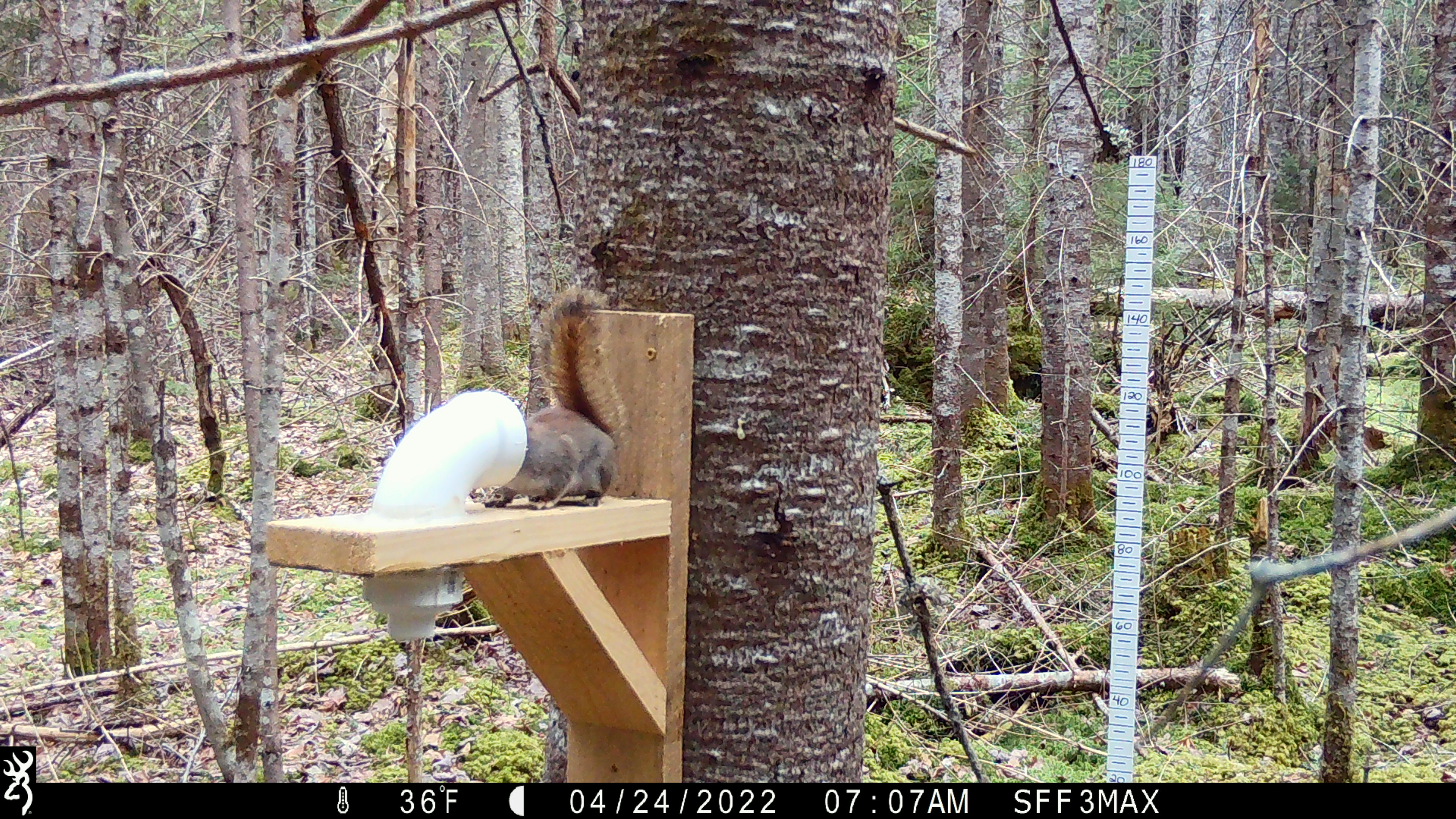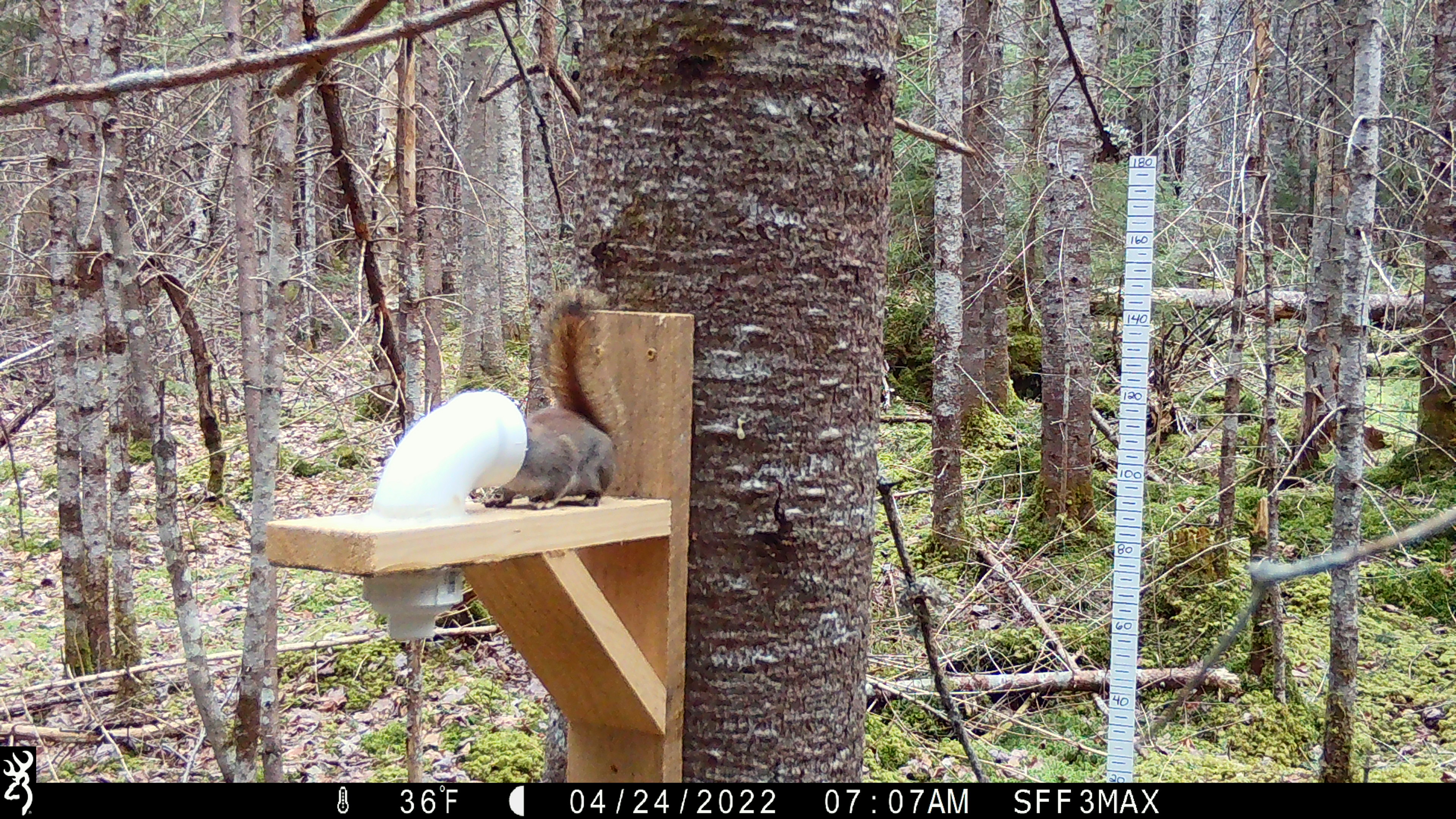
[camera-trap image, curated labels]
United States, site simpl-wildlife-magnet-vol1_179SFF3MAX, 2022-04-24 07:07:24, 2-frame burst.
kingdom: Animalia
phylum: Chordata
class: Mammalia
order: Rodentia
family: Sciuridae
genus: Tamiasciurus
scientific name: Tamiasciurus hudsonicus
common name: red squirrel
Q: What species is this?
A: Red squirrel (Tamiasciurus hudsonicus).